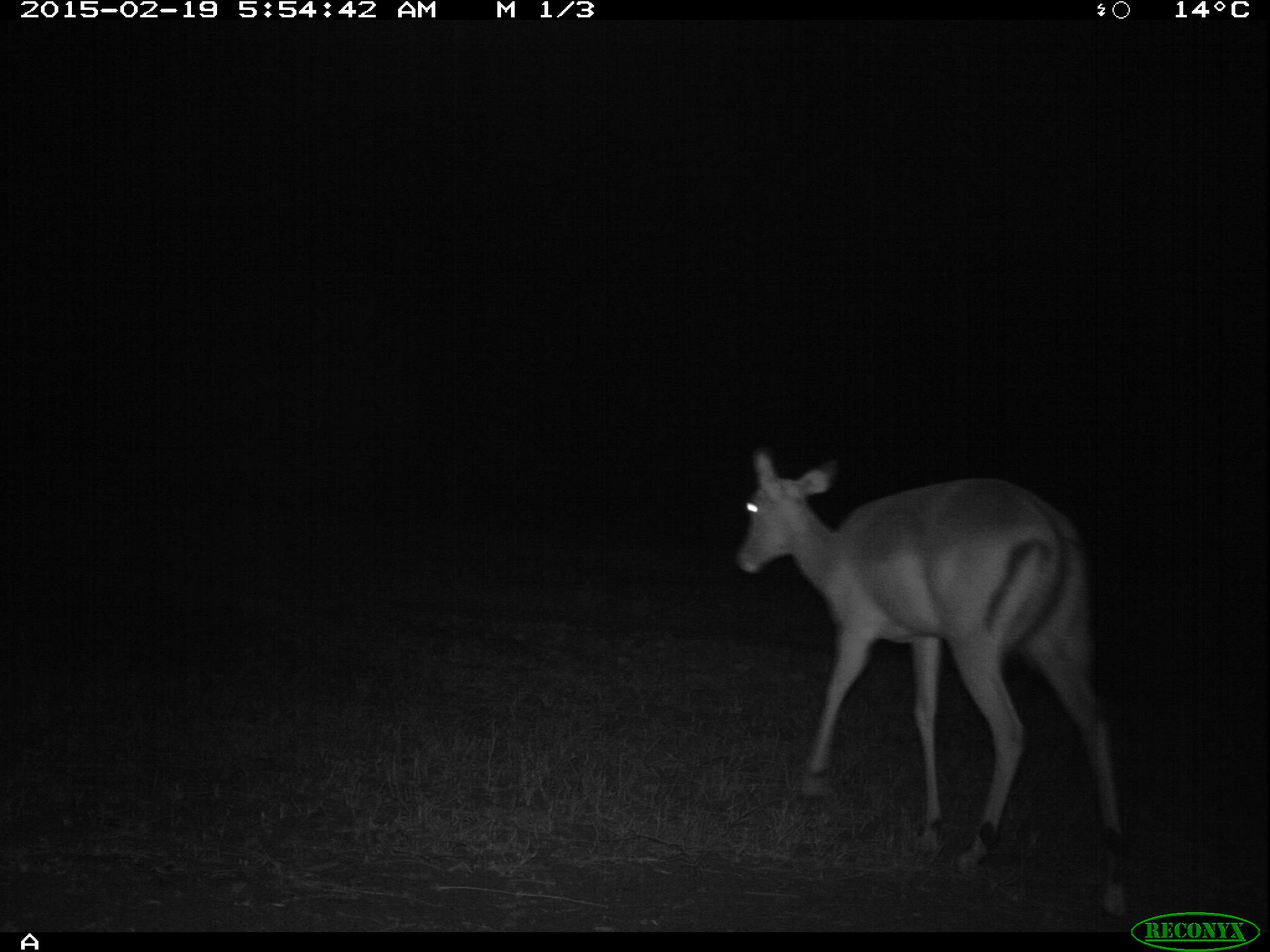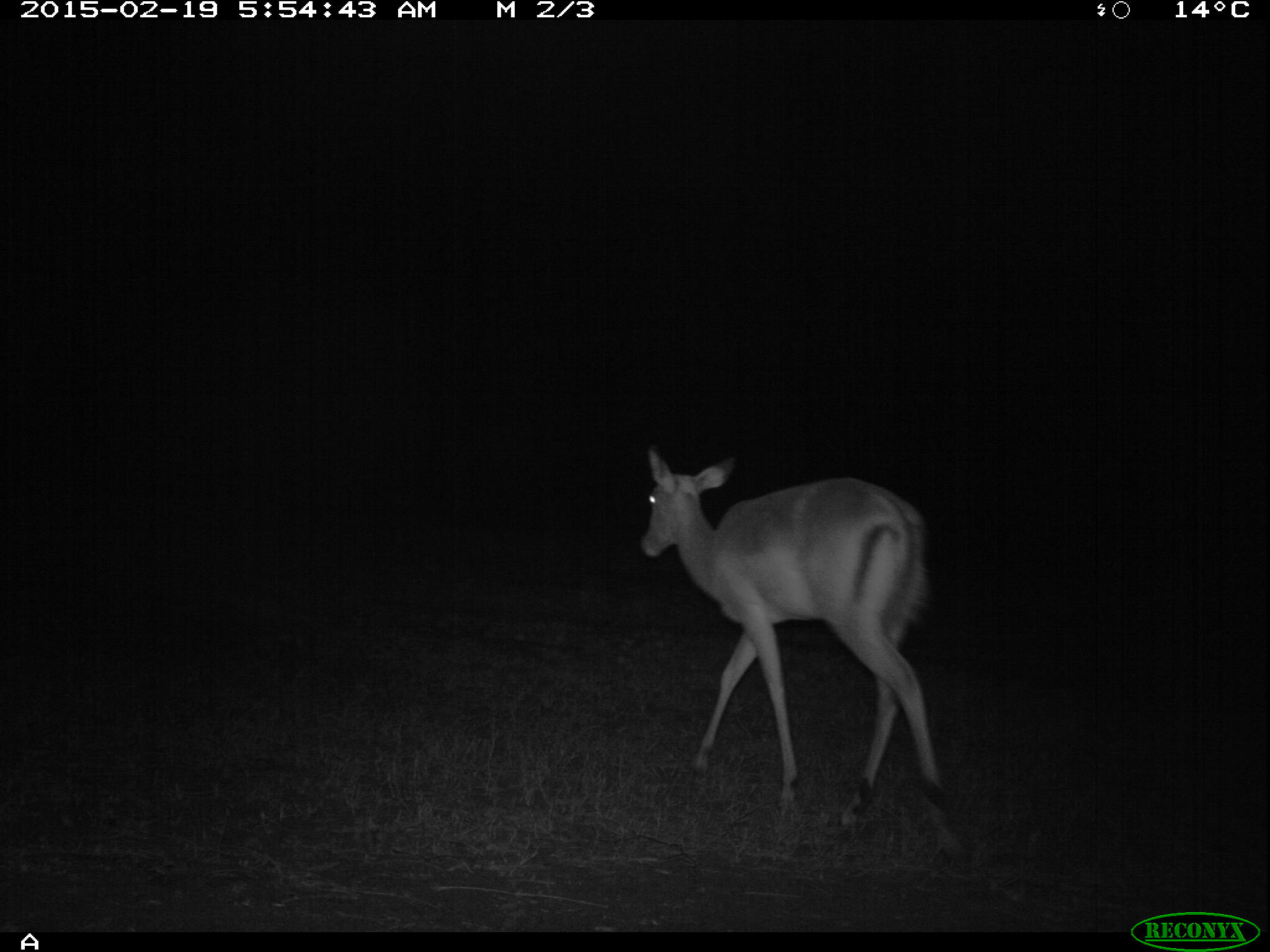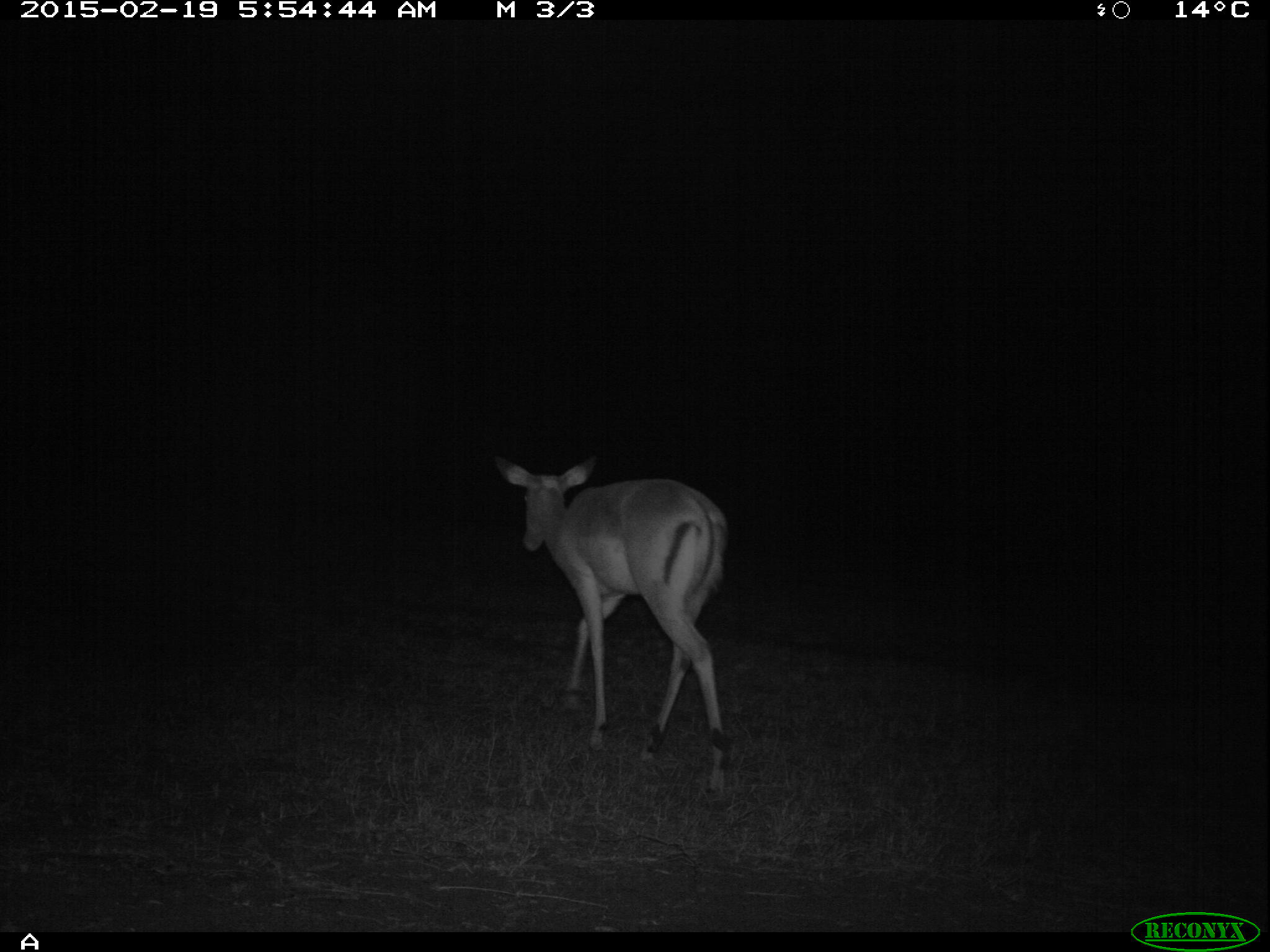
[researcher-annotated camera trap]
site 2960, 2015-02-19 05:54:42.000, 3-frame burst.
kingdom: Animalia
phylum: Chordata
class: Mammalia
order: Artiodactyla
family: Bovidae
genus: Aepyceros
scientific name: Aepyceros melampus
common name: impala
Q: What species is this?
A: Aepyceros melampus (impala).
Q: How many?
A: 1.